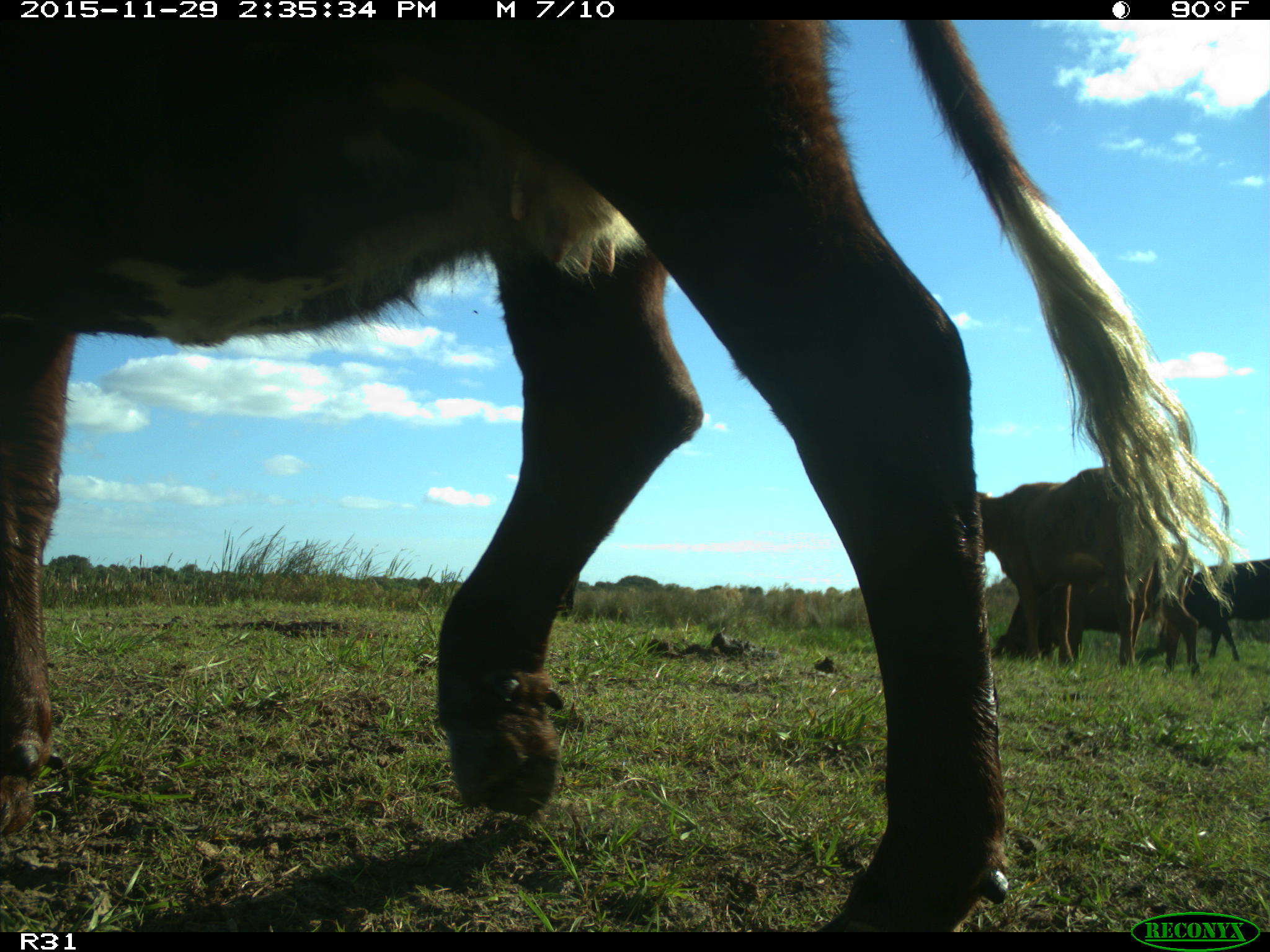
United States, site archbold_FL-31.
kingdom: Animalia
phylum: Chordata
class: Mammalia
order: Artiodactyla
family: Bovidae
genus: Bos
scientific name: Bos taurus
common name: domestic cow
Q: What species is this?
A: Bos taurus (domestic cow).